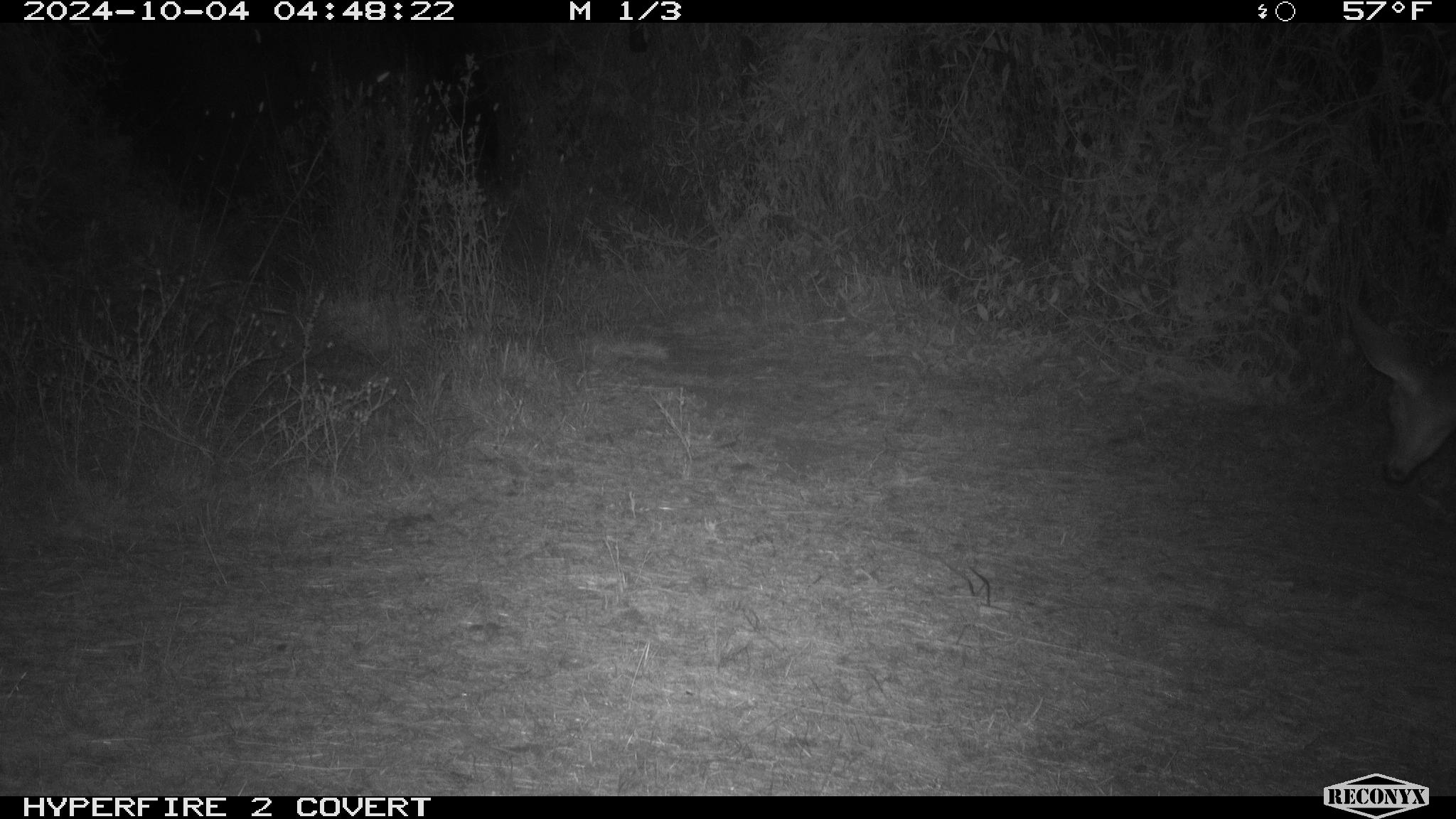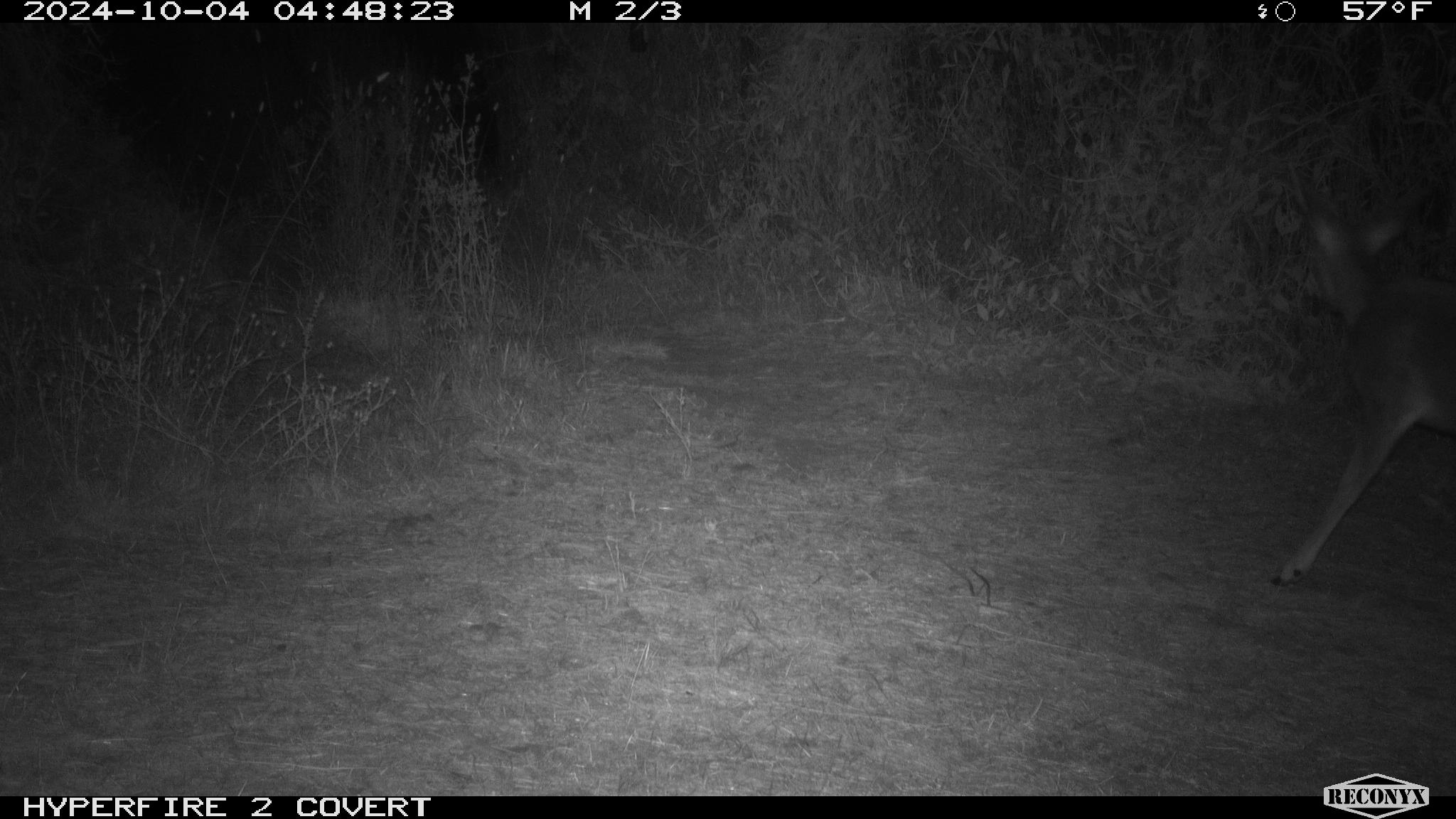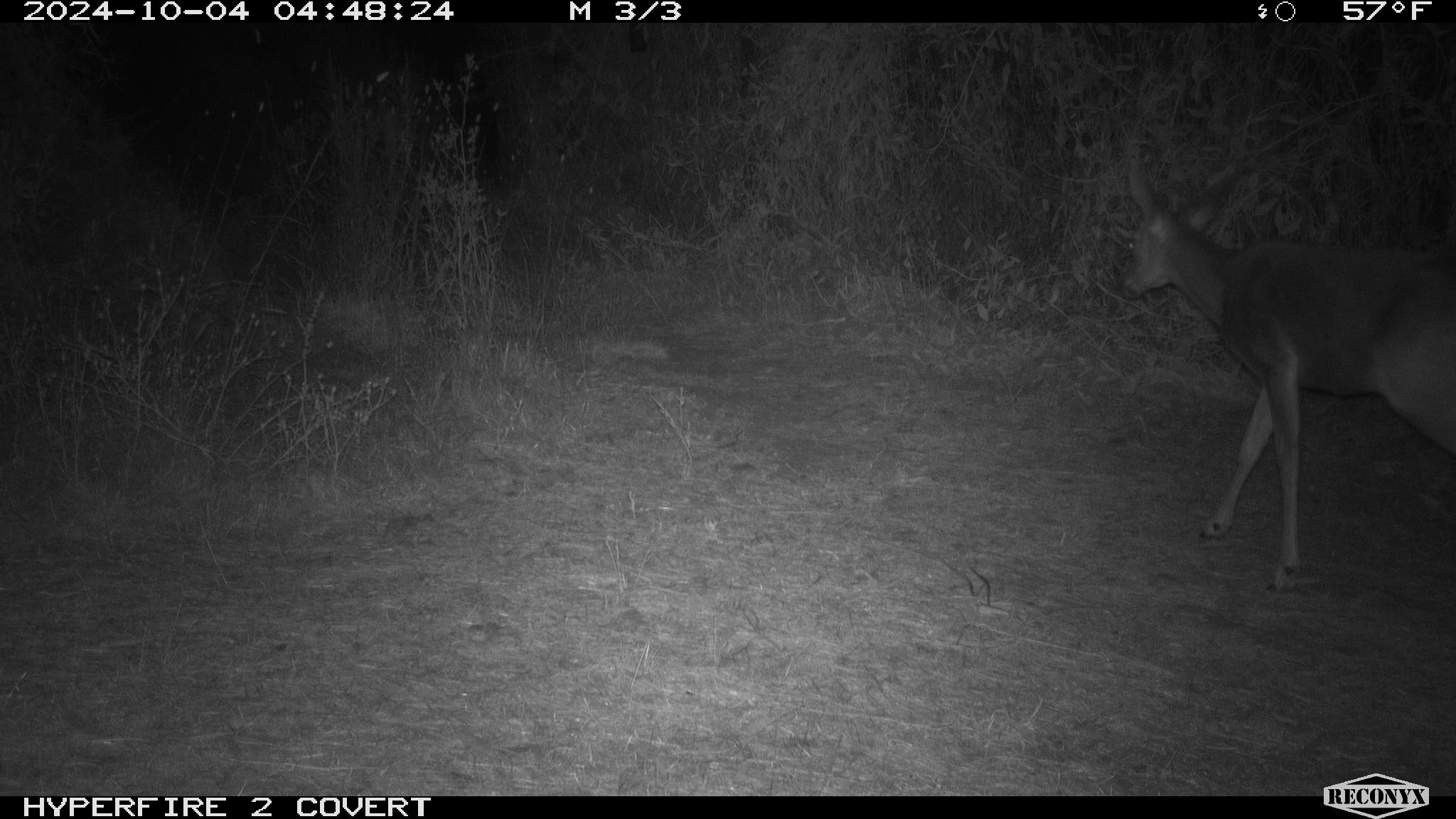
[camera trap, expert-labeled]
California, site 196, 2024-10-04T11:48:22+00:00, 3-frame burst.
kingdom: Animalia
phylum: Chordata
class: Mammalia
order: Artiodactyla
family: Cervidae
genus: Odocoileus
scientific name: Odocoileus hemionus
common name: mule deer